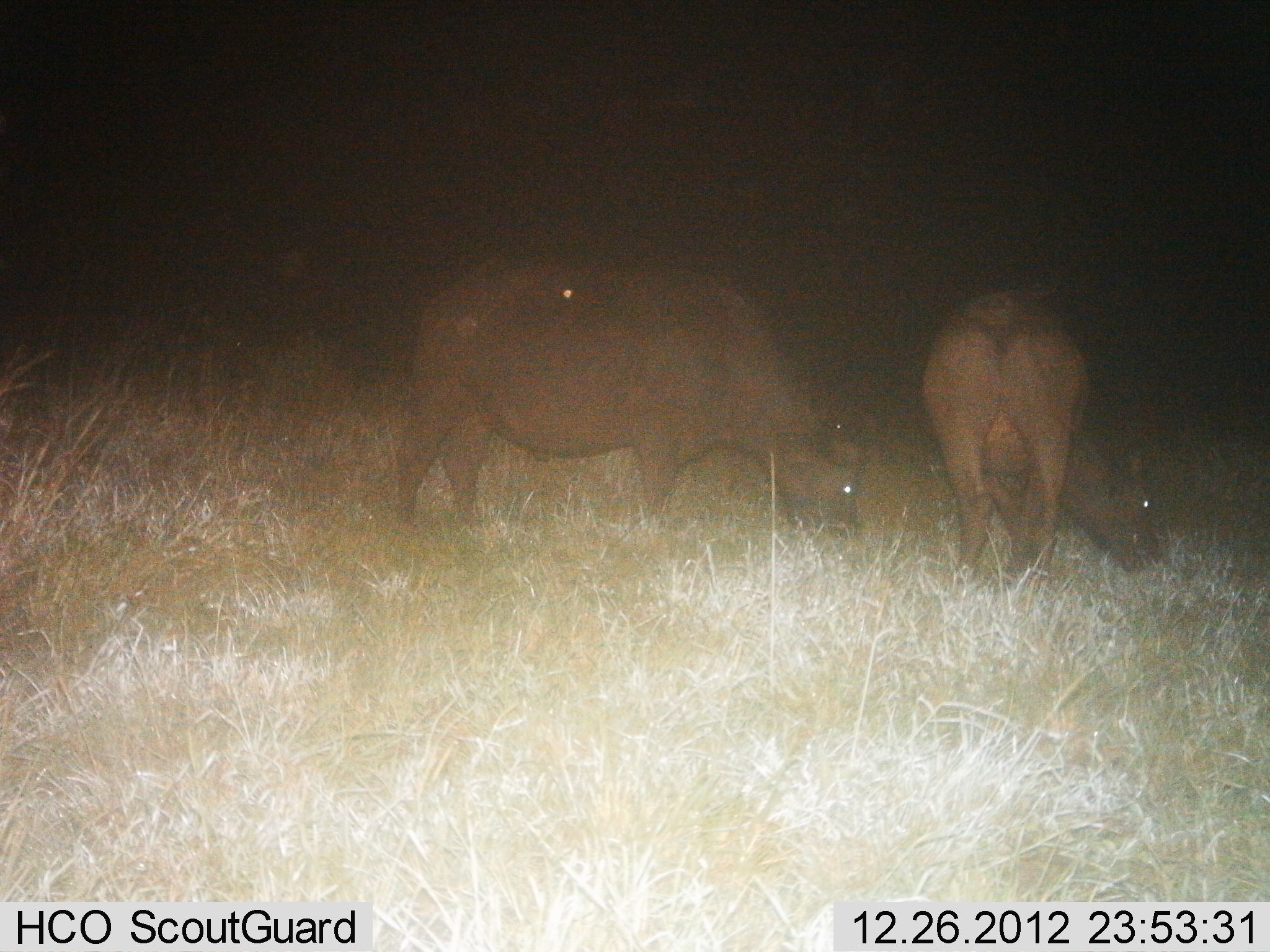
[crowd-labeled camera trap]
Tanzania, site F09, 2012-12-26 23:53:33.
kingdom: Animalia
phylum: Chordata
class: Mammalia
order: Artiodactyla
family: Bovidae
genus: Syncerus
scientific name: Syncerus caffer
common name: cape buffalo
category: buffalo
Buffalo (cape buffalo) (Syncerus caffer), count 2. Behavior (volunteer vote fractions): standing 14%, resting 0%, moving 0%, interacting 0%. Young present (vote fraction): 4%. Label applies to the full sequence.